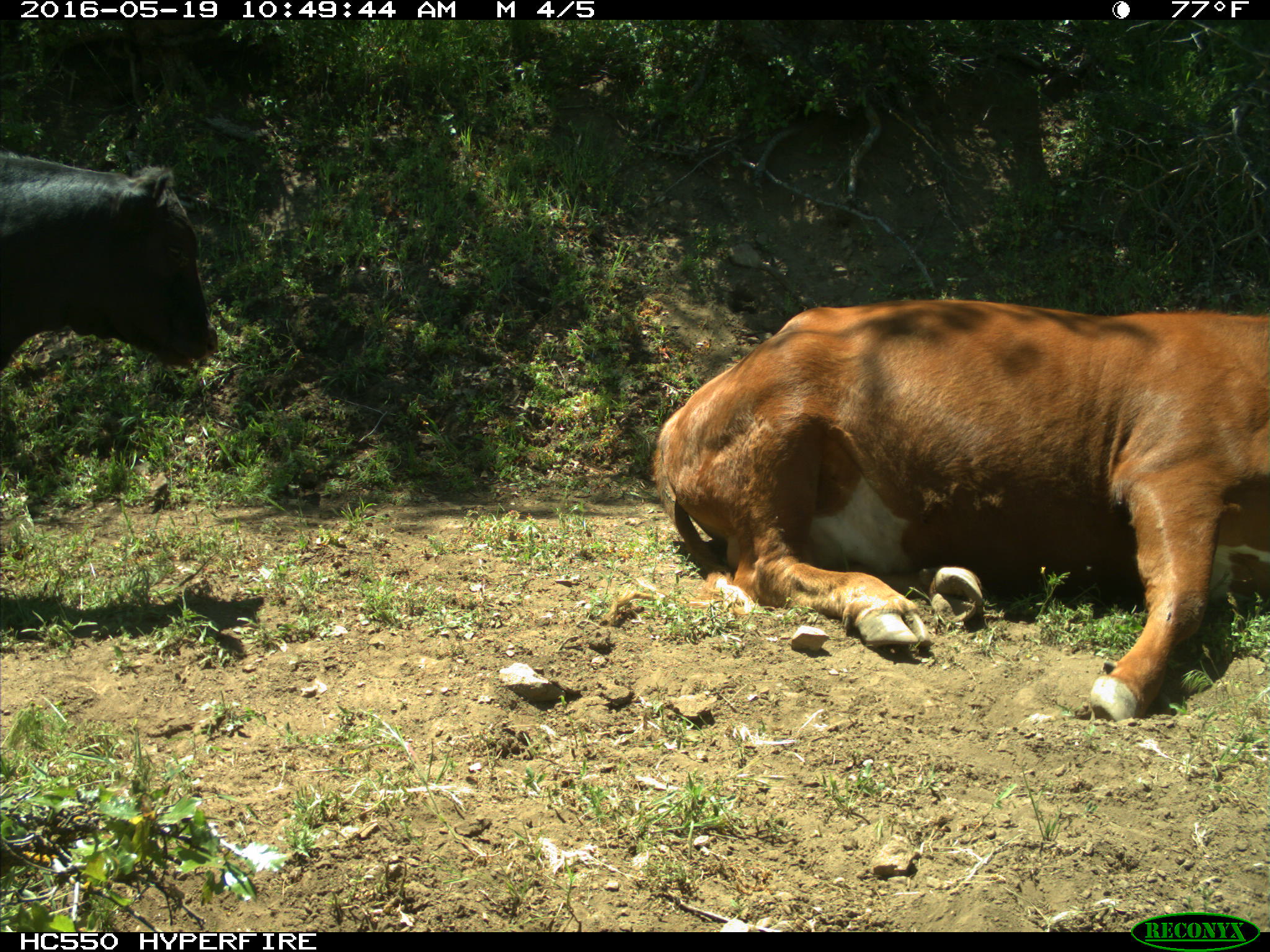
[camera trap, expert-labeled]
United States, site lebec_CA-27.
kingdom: Animalia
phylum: Chordata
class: Mammalia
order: Artiodactyla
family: Bovidae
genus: Bos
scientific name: Bos taurus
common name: domestic cow